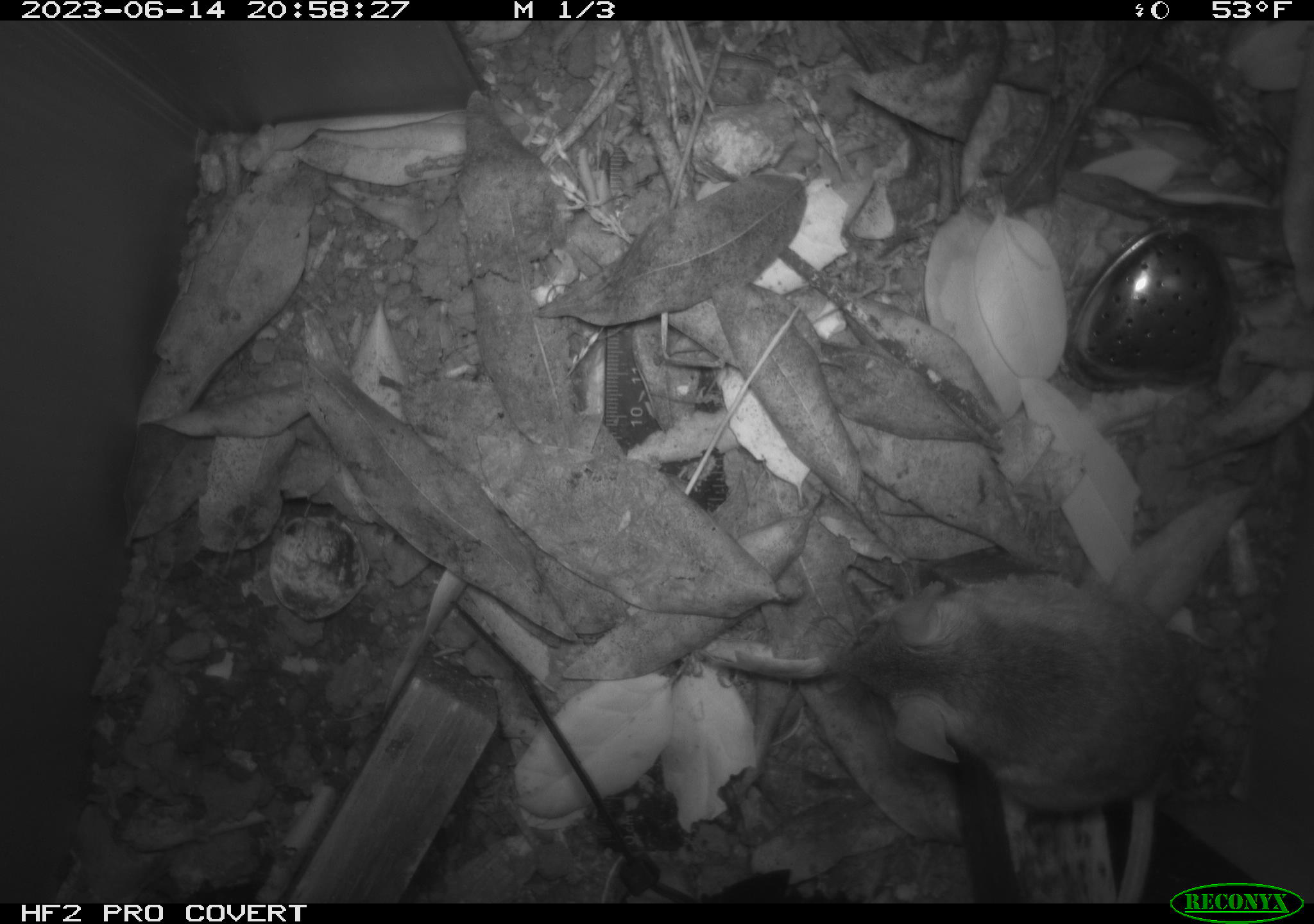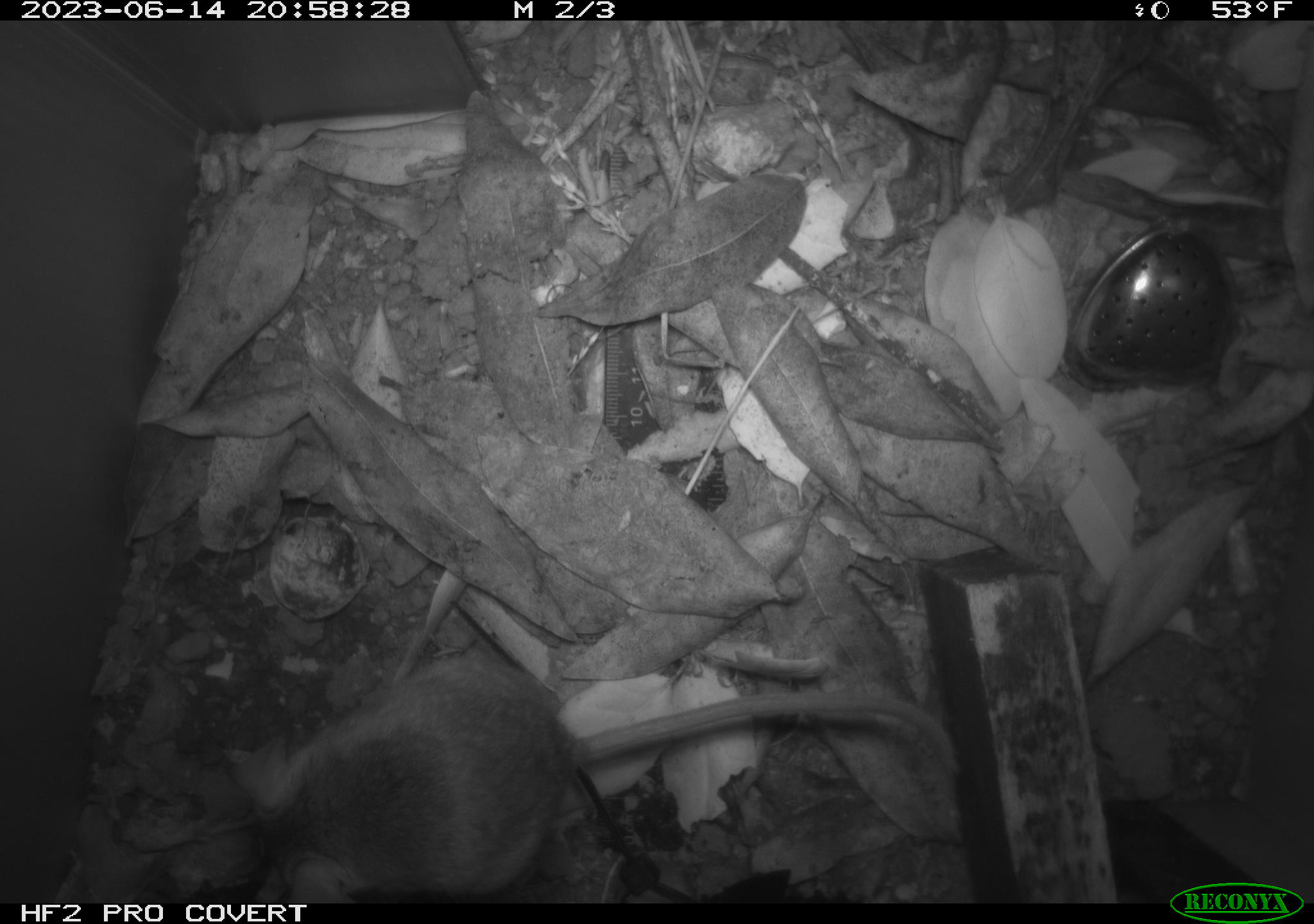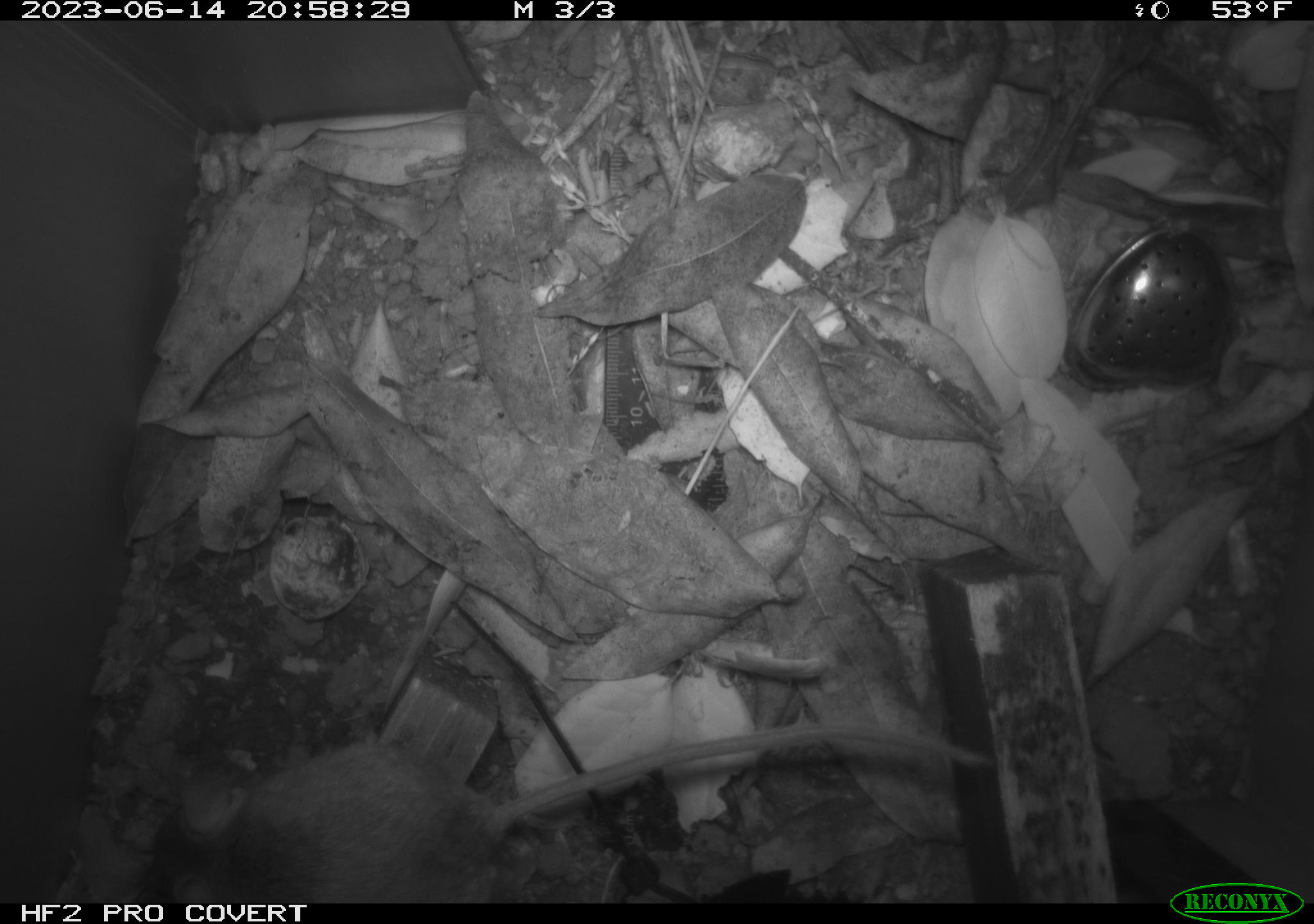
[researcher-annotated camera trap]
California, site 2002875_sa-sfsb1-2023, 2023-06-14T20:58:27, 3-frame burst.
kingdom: Animalia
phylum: Chordata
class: Mammalia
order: Rodentia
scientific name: Rodentia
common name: mouse species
Mouse species (Rodentia).